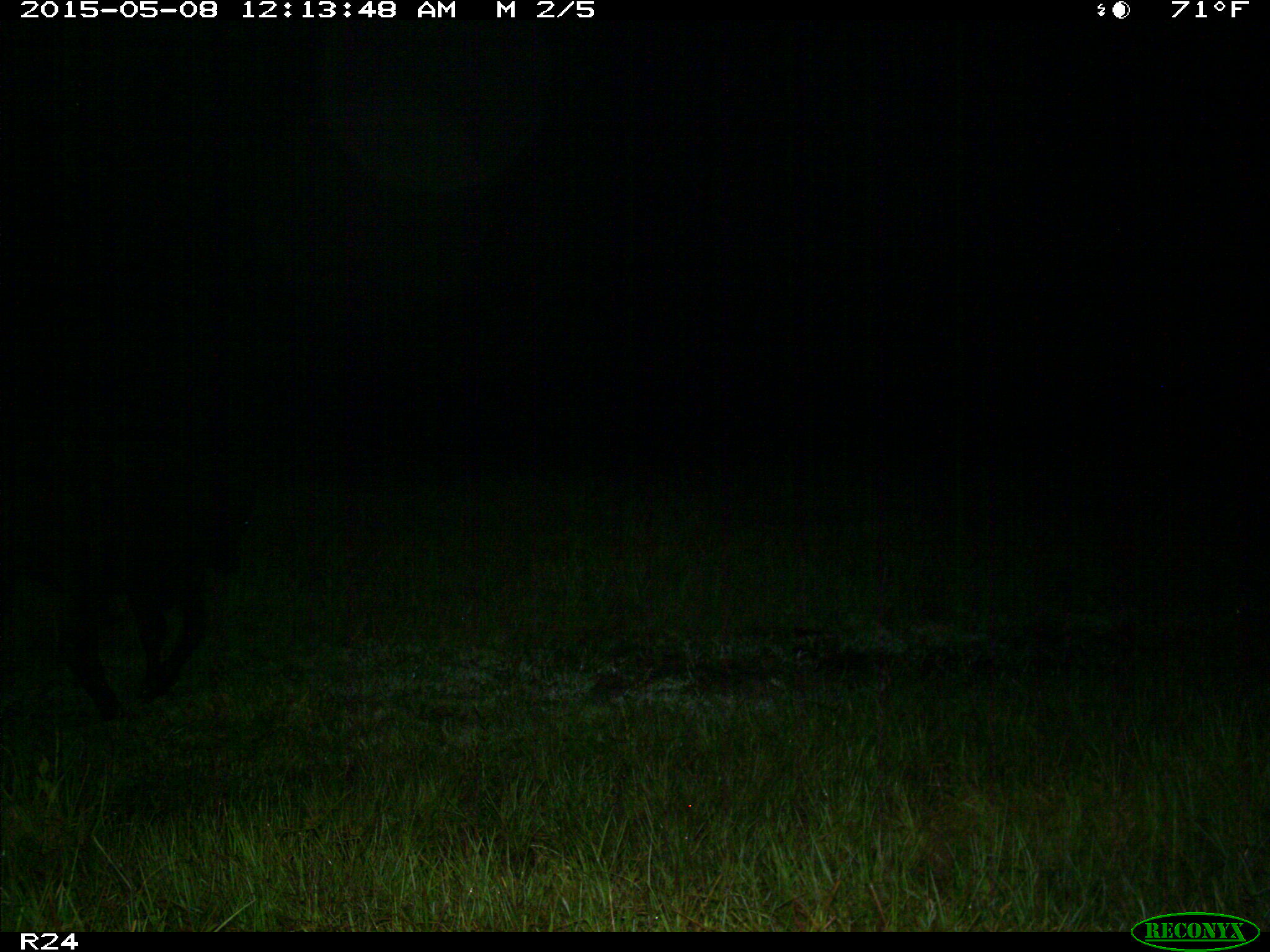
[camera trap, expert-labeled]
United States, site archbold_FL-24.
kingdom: Animalia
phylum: Chordata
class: Mammalia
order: Artiodactyla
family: Bovidae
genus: Bos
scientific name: Bos taurus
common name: domestic cow